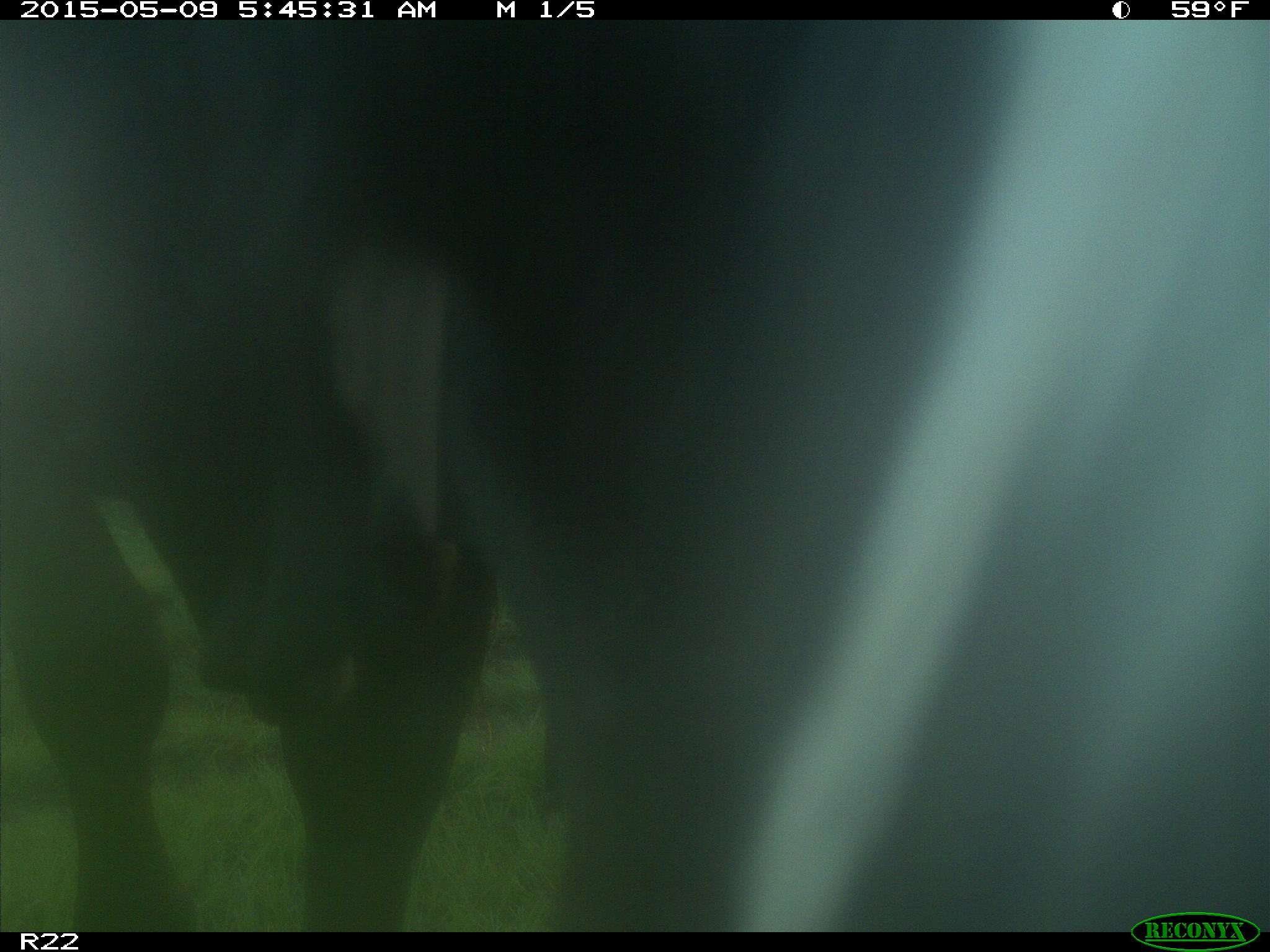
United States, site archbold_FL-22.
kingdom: Animalia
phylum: Chordata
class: Mammalia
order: Artiodactyla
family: Bovidae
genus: Bos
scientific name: Bos taurus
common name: domestic cow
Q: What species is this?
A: Bos taurus (domestic cow).